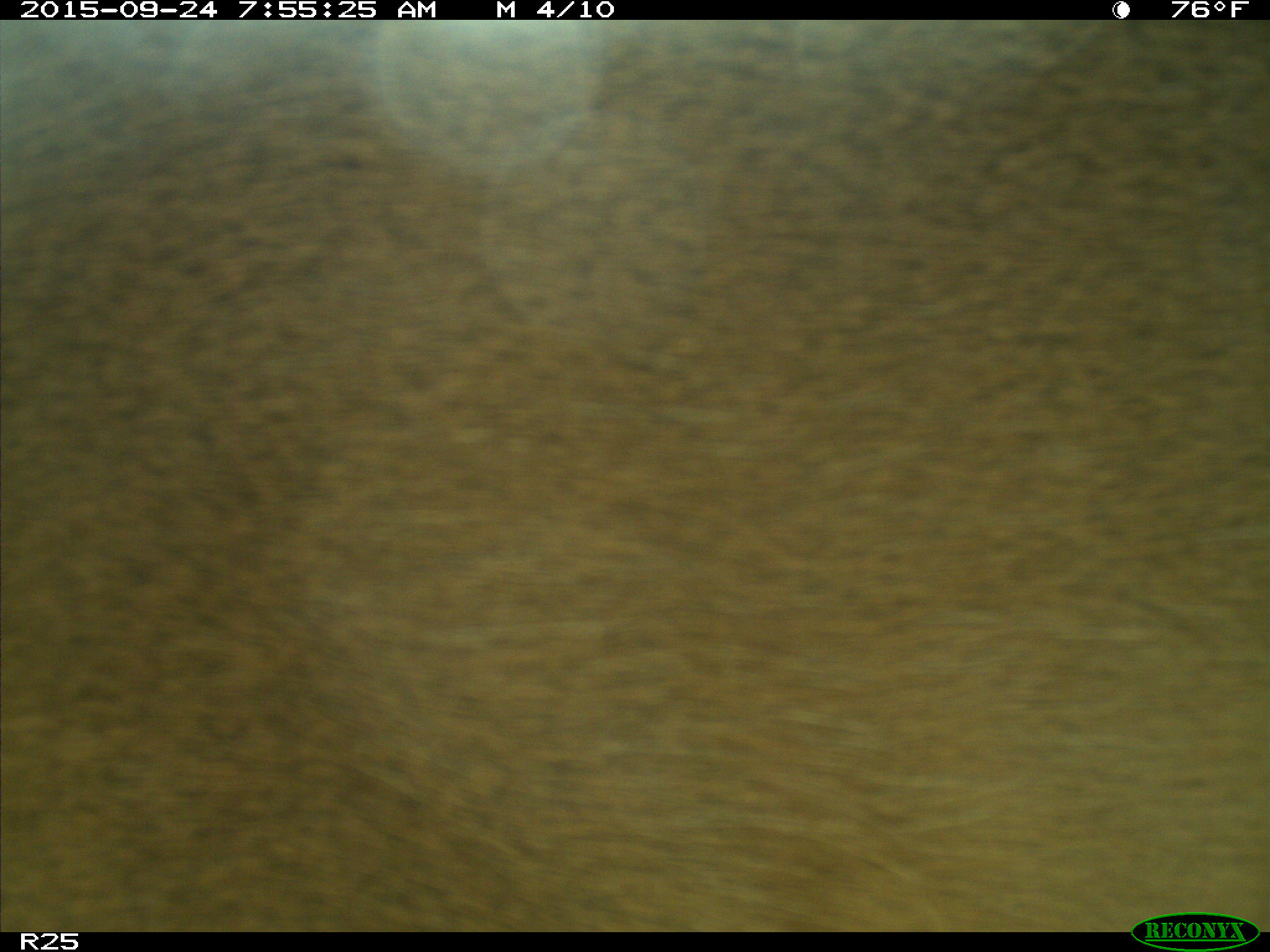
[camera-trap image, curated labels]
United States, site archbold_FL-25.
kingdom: Animalia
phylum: Chordata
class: Mammalia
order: Artiodactyla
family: Bovidae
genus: Bos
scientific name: Bos taurus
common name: domestic cow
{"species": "Bos taurus (domestic cow)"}